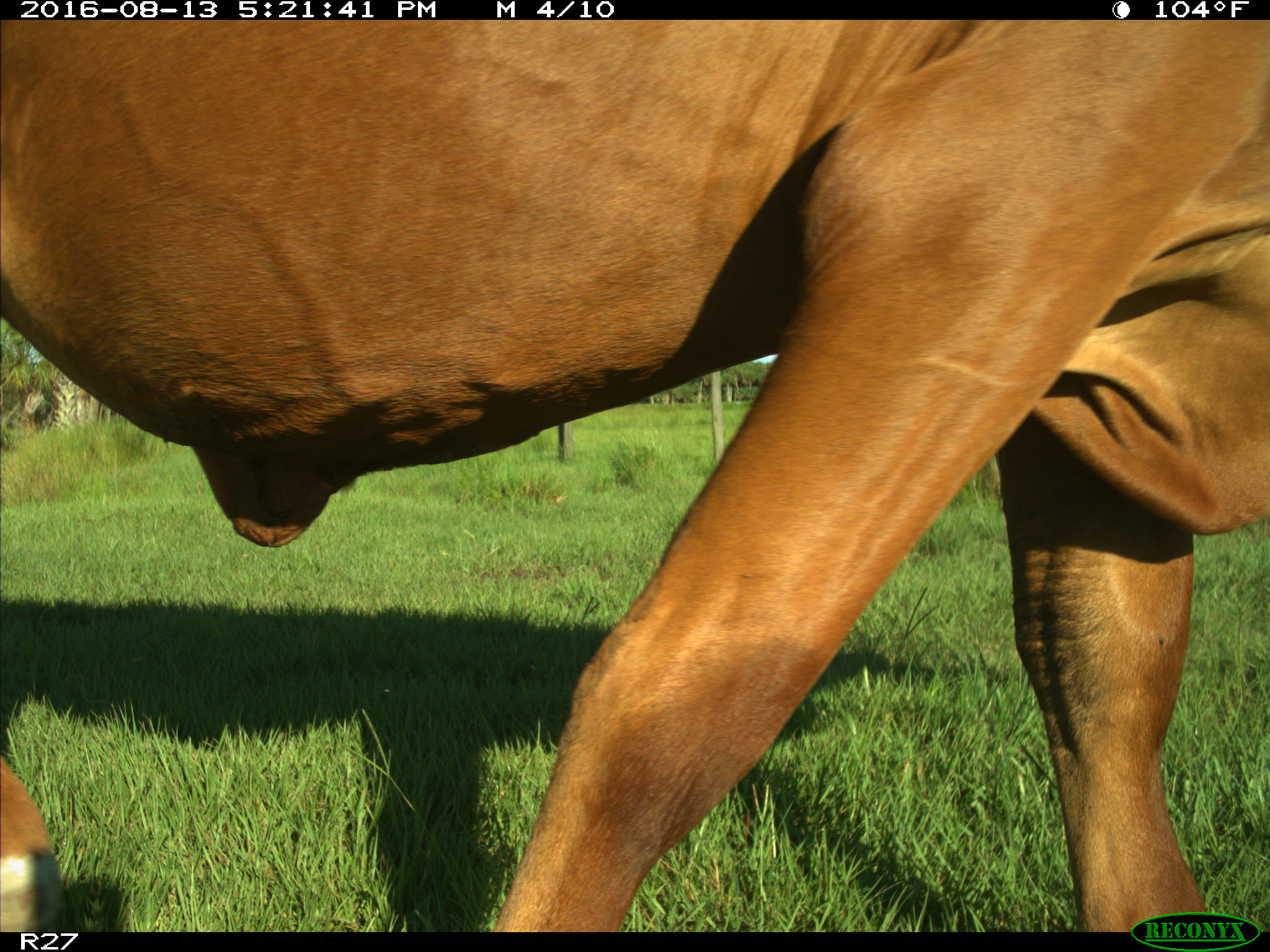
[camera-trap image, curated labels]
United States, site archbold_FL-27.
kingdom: Animalia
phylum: Chordata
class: Mammalia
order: Artiodactyla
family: Bovidae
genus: Bos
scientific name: Bos taurus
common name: domestic cow